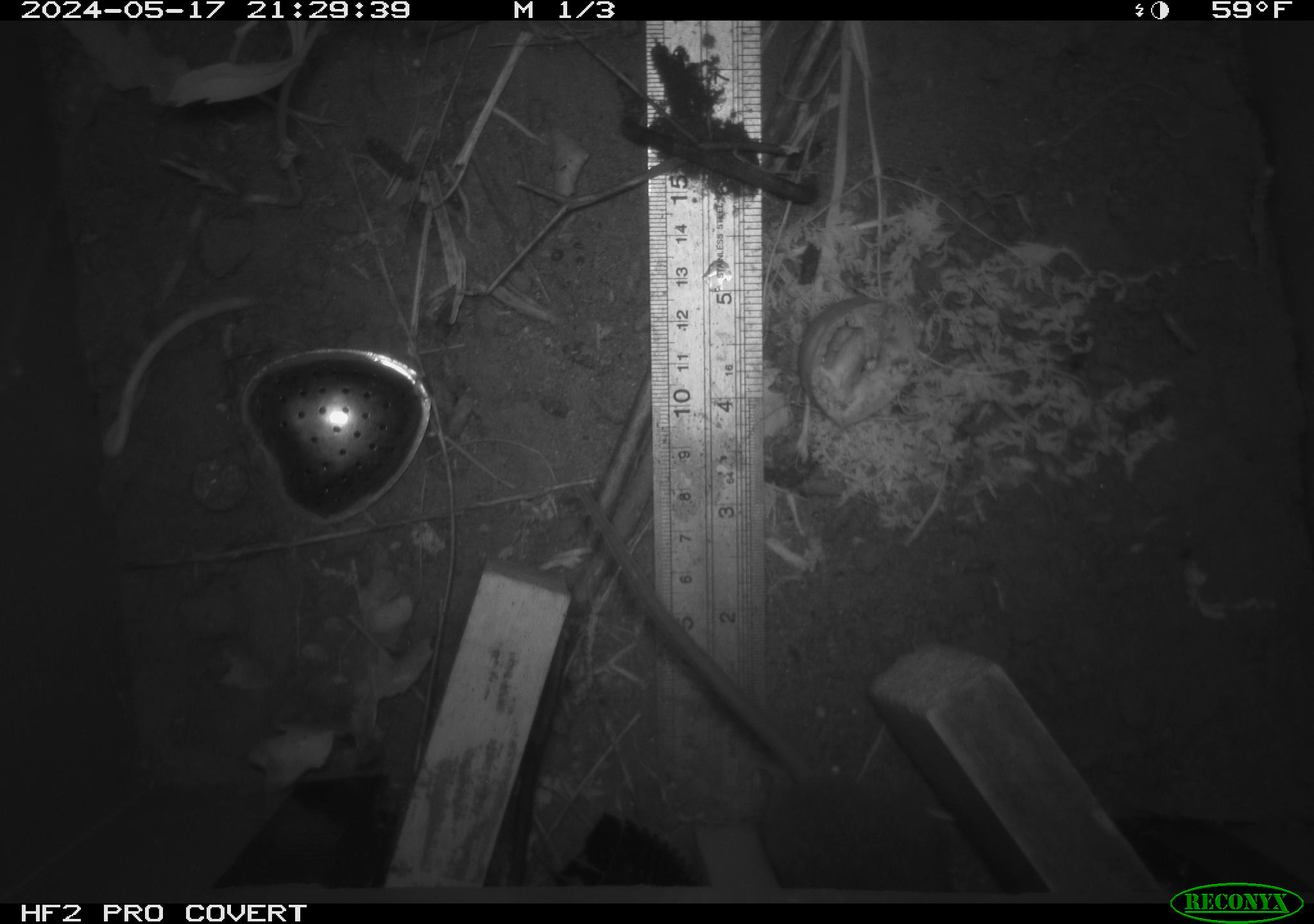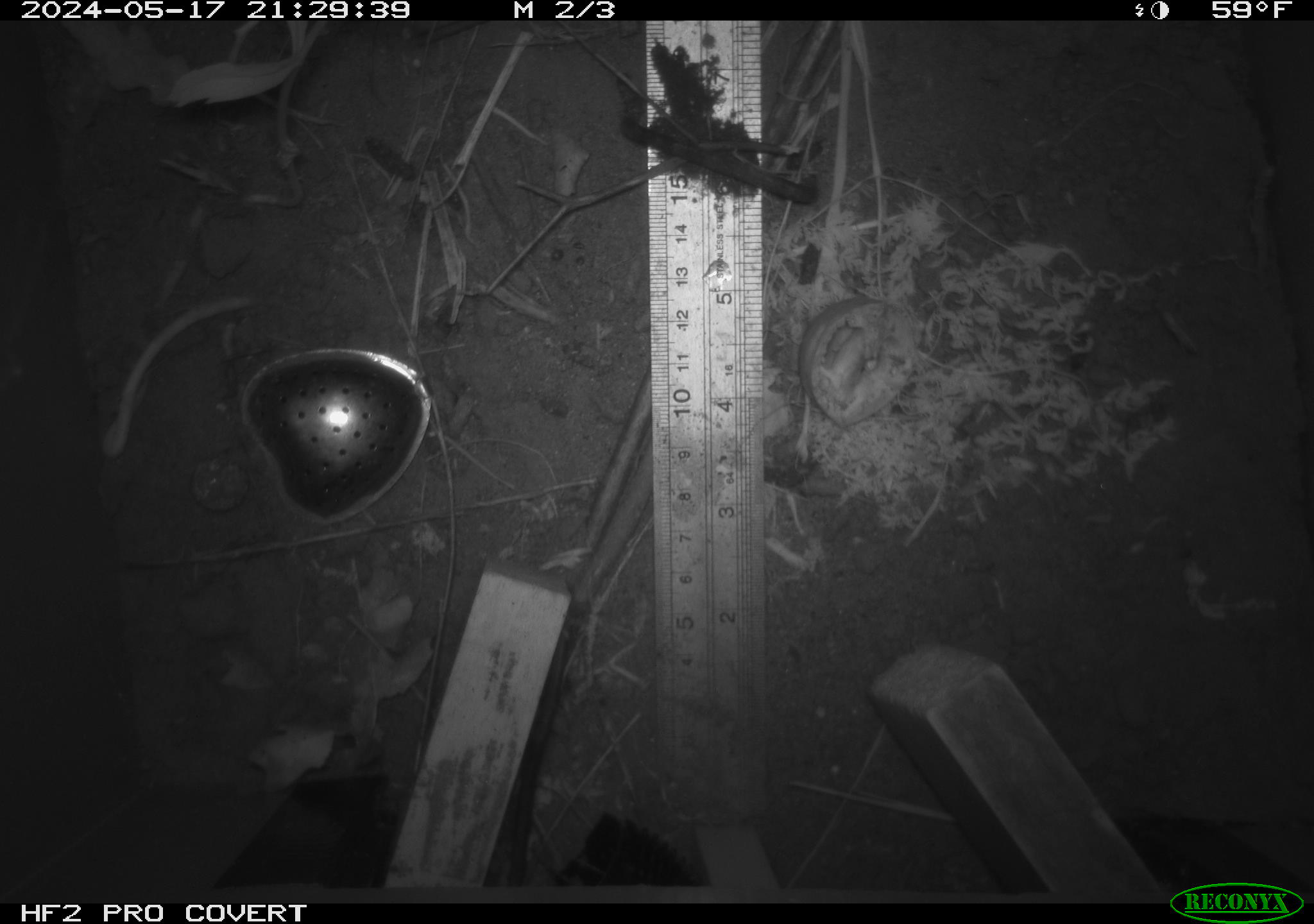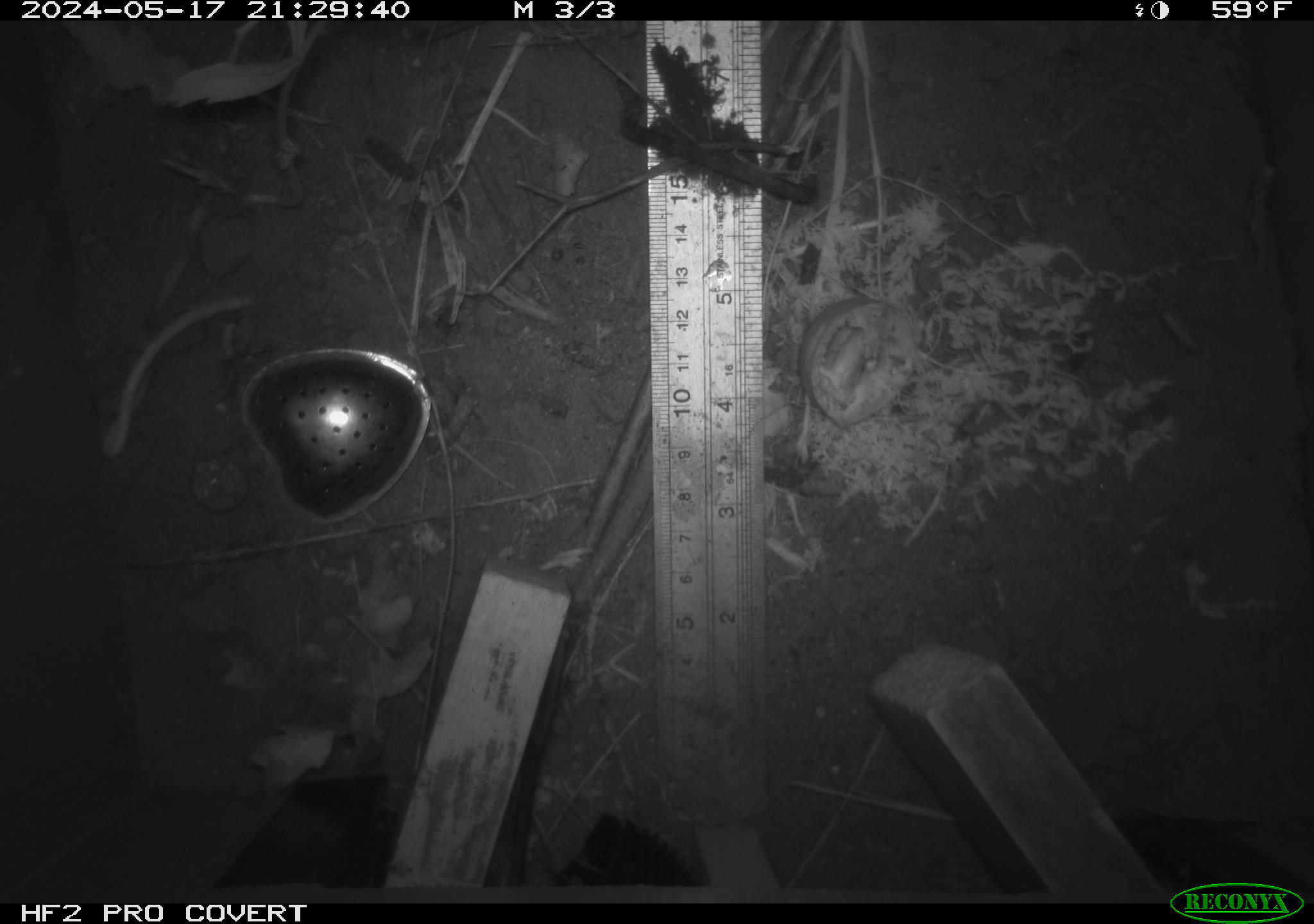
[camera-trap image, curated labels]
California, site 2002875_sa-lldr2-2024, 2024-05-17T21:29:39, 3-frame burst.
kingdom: Animalia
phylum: Chordata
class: Mammalia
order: Rodentia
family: Muridae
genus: Rattus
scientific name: Rattus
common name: rat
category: rattus species